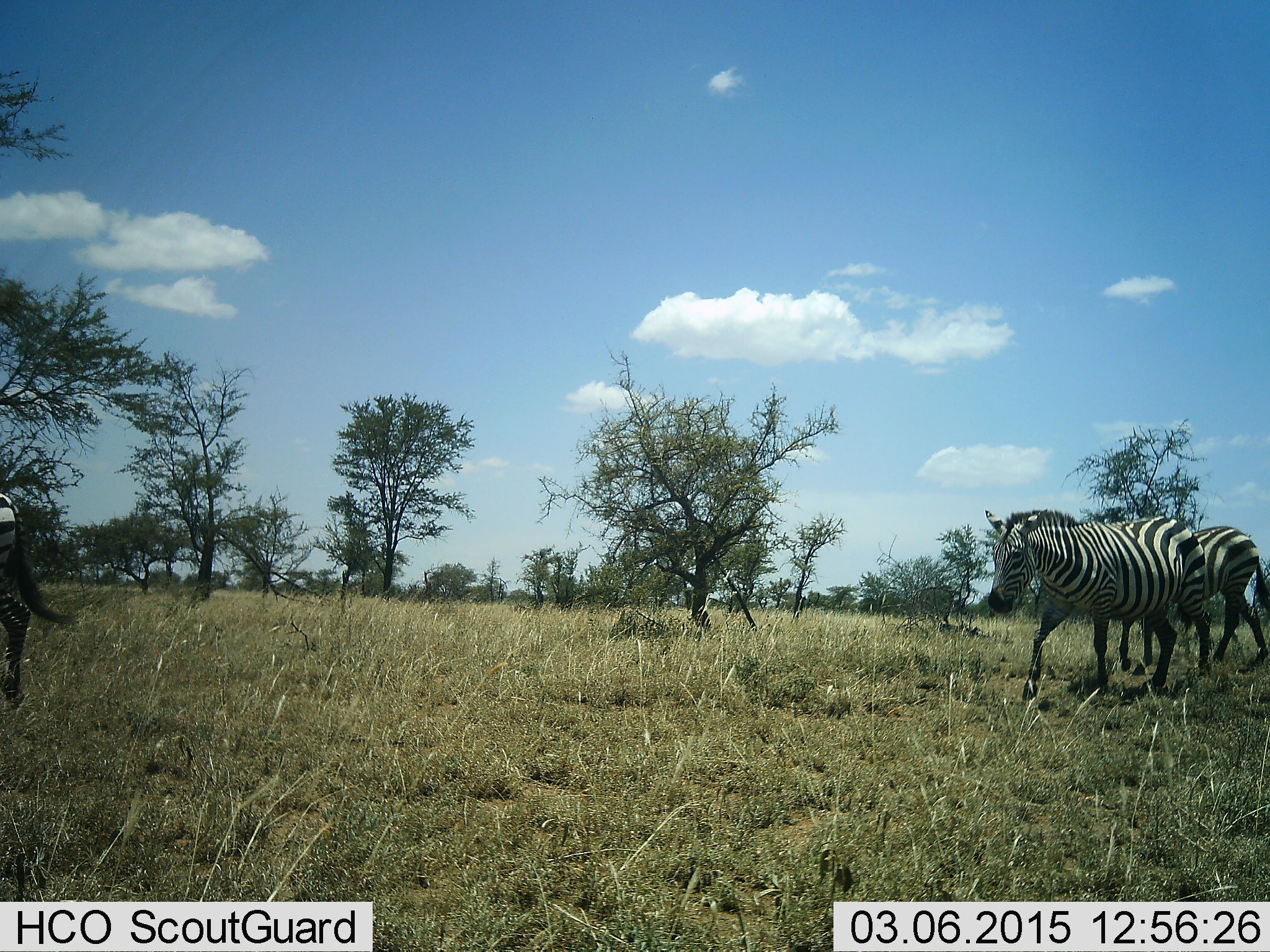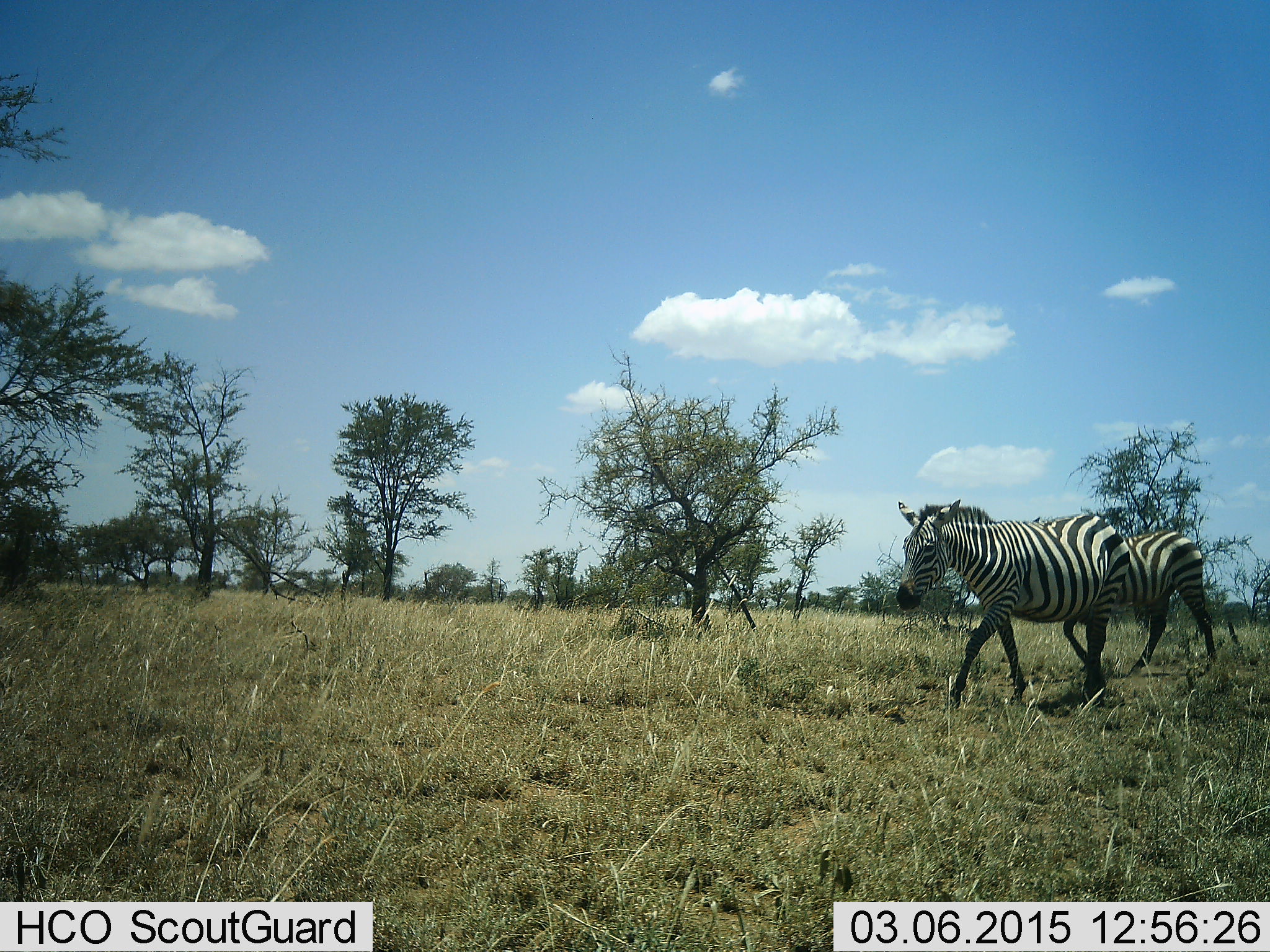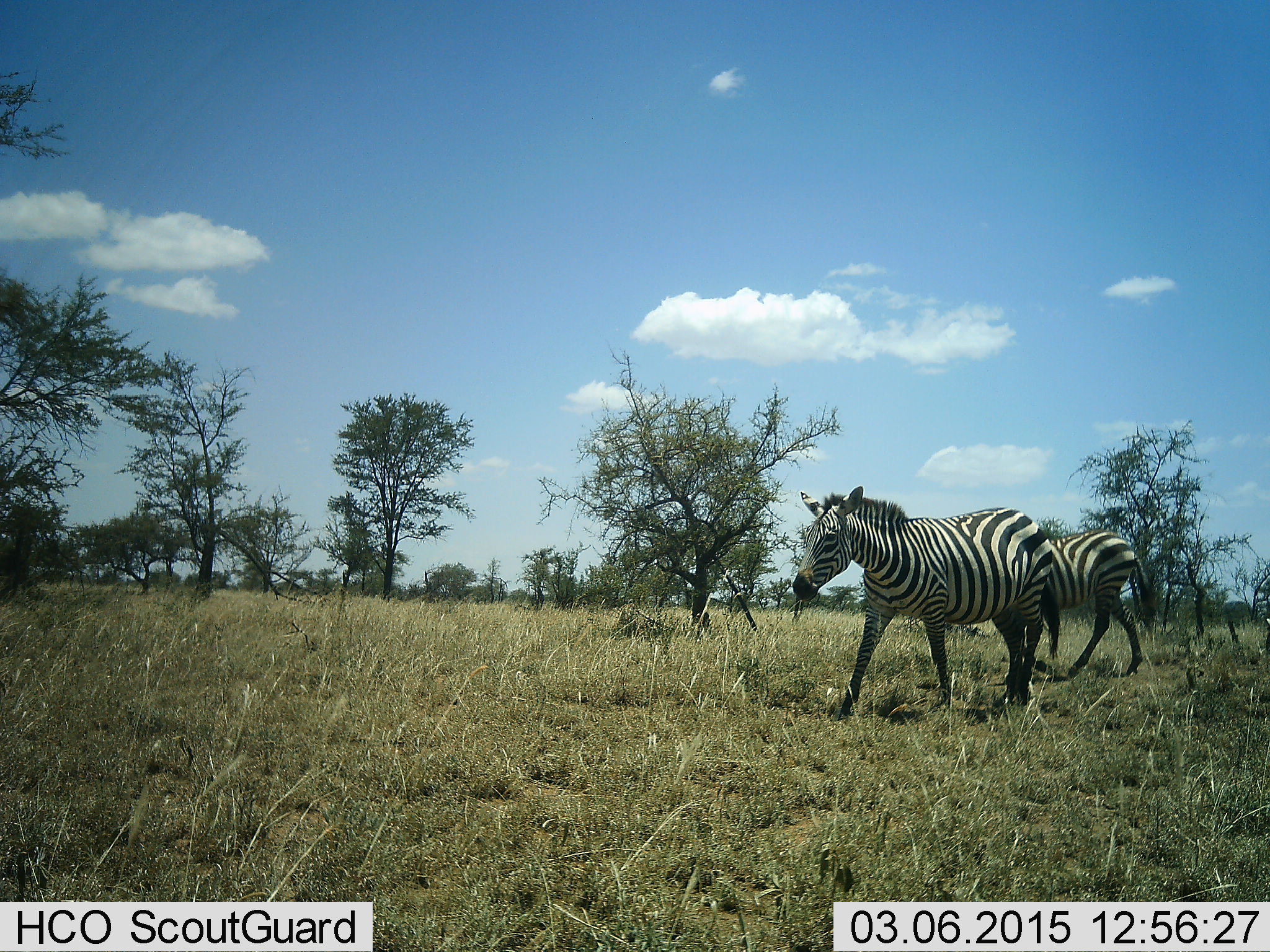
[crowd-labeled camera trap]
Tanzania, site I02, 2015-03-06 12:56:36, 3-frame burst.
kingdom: Animalia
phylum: Chordata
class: Mammalia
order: Perissodactyla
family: Equidae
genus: Equus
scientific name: Equus quagga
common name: plains zebra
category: zebra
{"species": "zebra (plains zebra) (Equus quagga)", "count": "2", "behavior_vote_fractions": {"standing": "0%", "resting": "0%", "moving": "100%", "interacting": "0%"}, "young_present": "0%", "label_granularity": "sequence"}